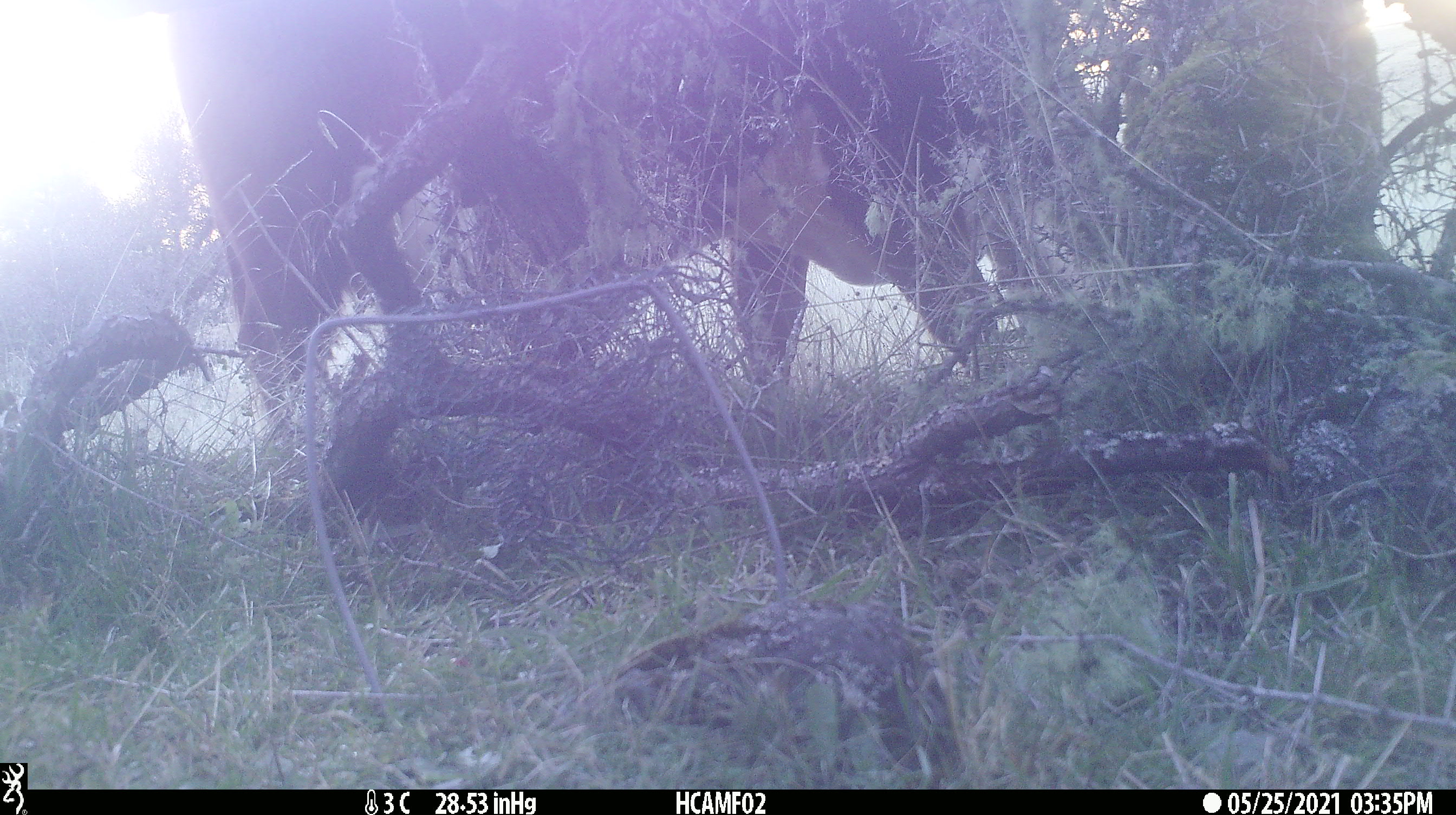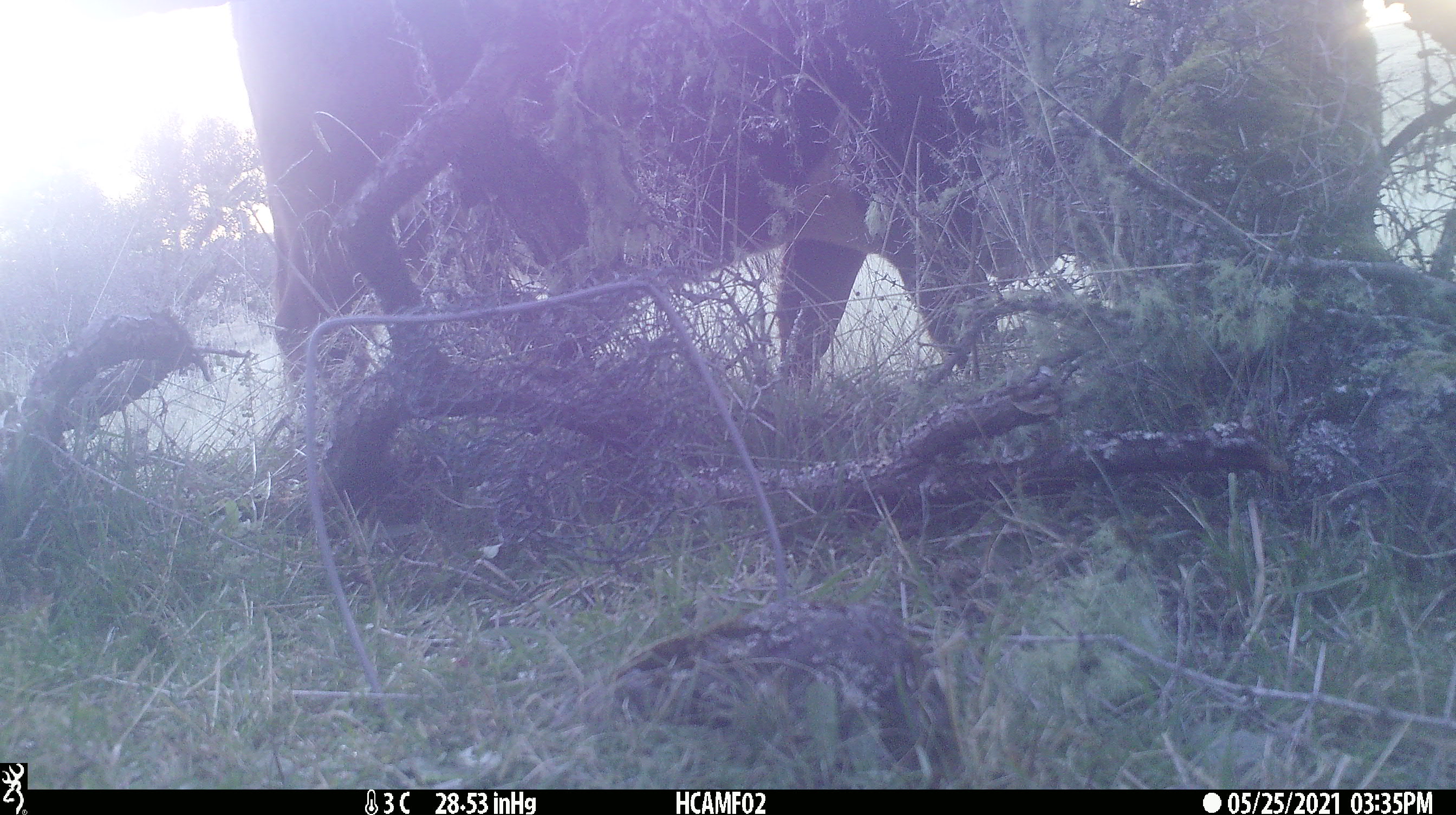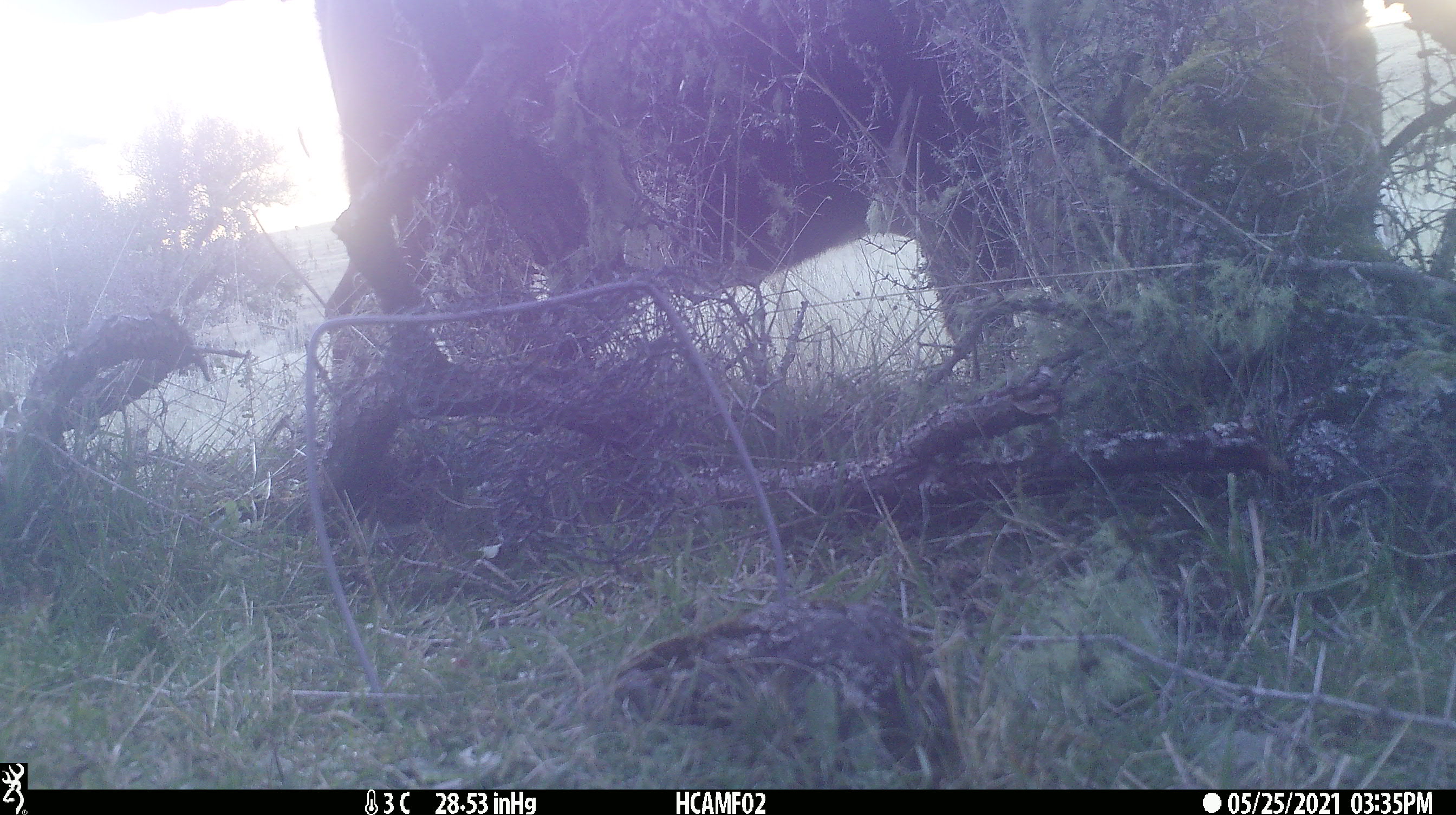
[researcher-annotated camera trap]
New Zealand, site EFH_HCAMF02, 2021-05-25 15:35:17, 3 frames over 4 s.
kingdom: Animalia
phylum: Chordata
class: Mammalia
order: Artiodactyla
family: Bovidae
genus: Bos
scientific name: Bos taurus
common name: domestic cow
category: cow